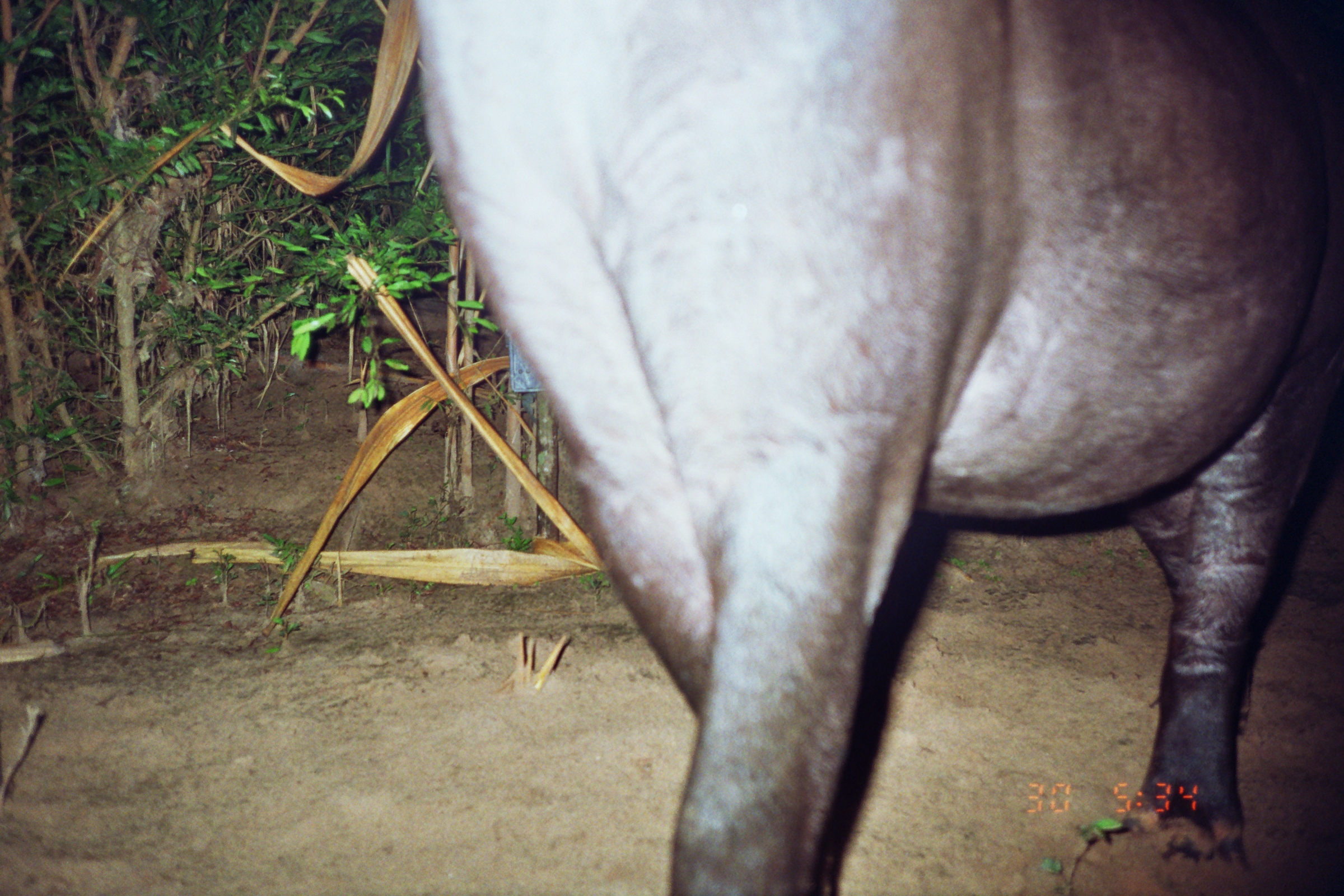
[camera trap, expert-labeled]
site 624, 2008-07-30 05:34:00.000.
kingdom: Animalia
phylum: Chordata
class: Mammalia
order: Perissodactyla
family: Tapiridae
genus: Tapirus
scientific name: Tapirus terrestris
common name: south american tapir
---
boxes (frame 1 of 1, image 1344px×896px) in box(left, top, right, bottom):
tapirus terrestris: box(405, 0, 1340, 896)